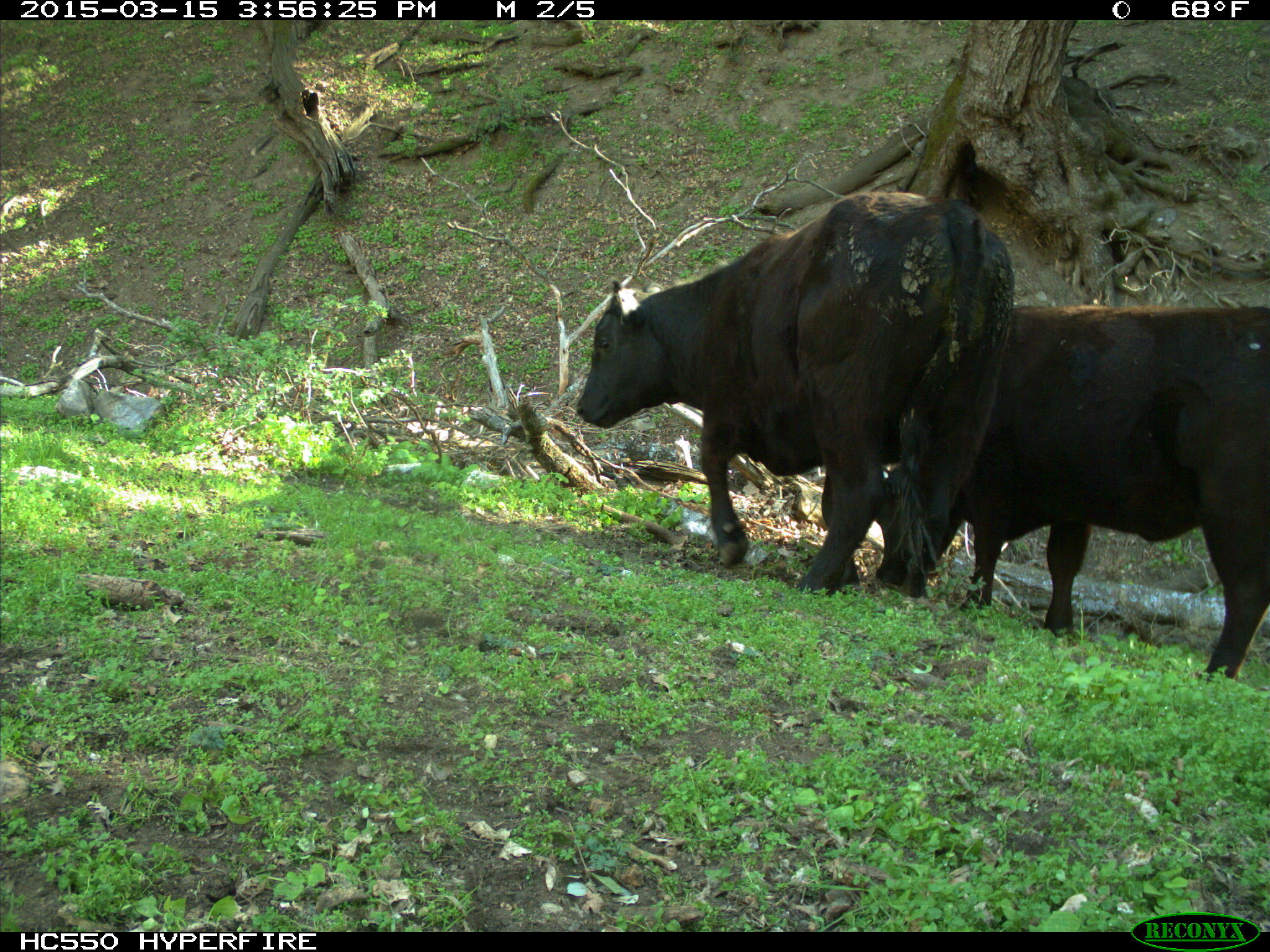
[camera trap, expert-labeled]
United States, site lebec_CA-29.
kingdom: Animalia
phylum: Chordata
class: Mammalia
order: Artiodactyla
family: Bovidae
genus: Bos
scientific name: Bos taurus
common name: domestic cow